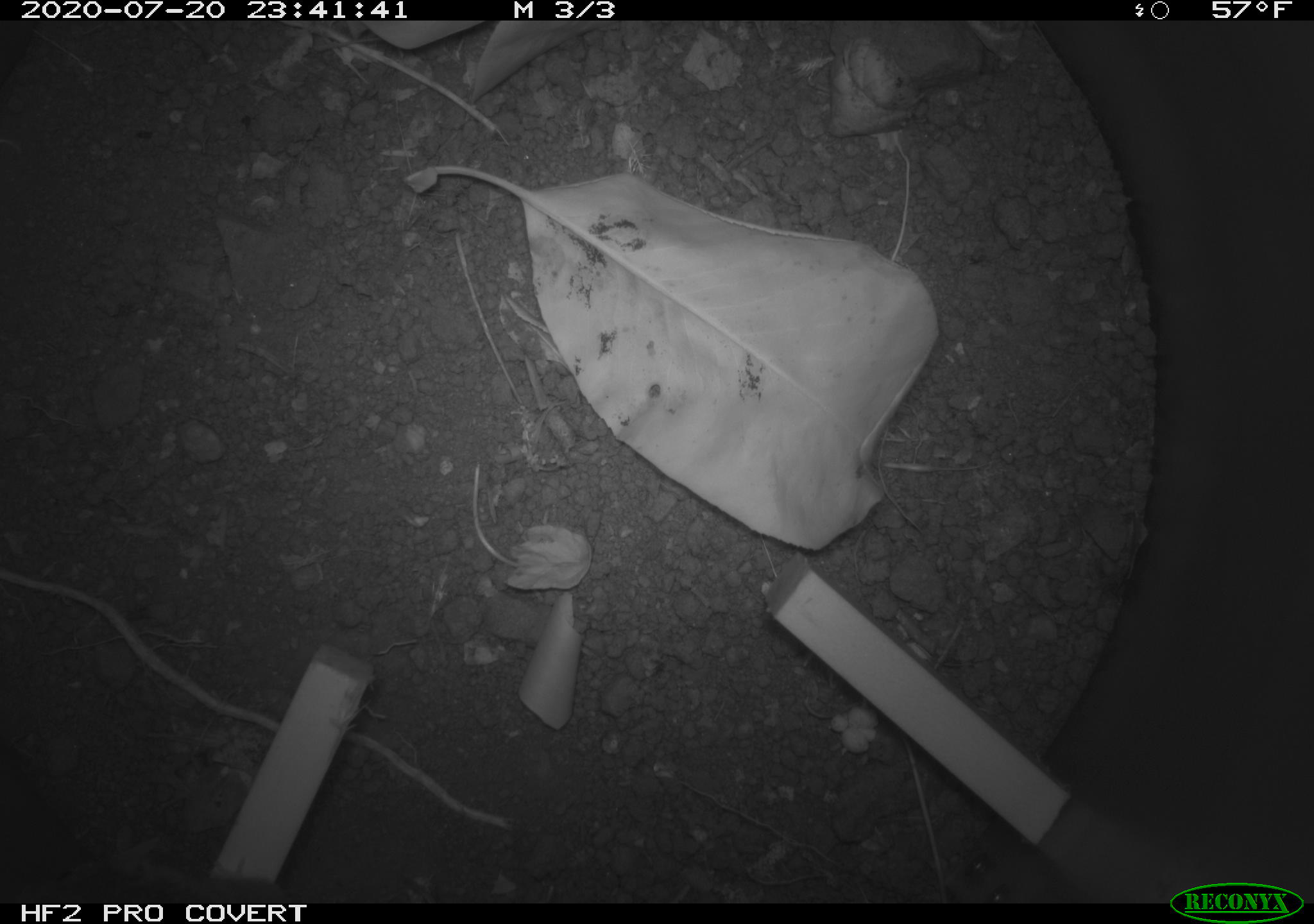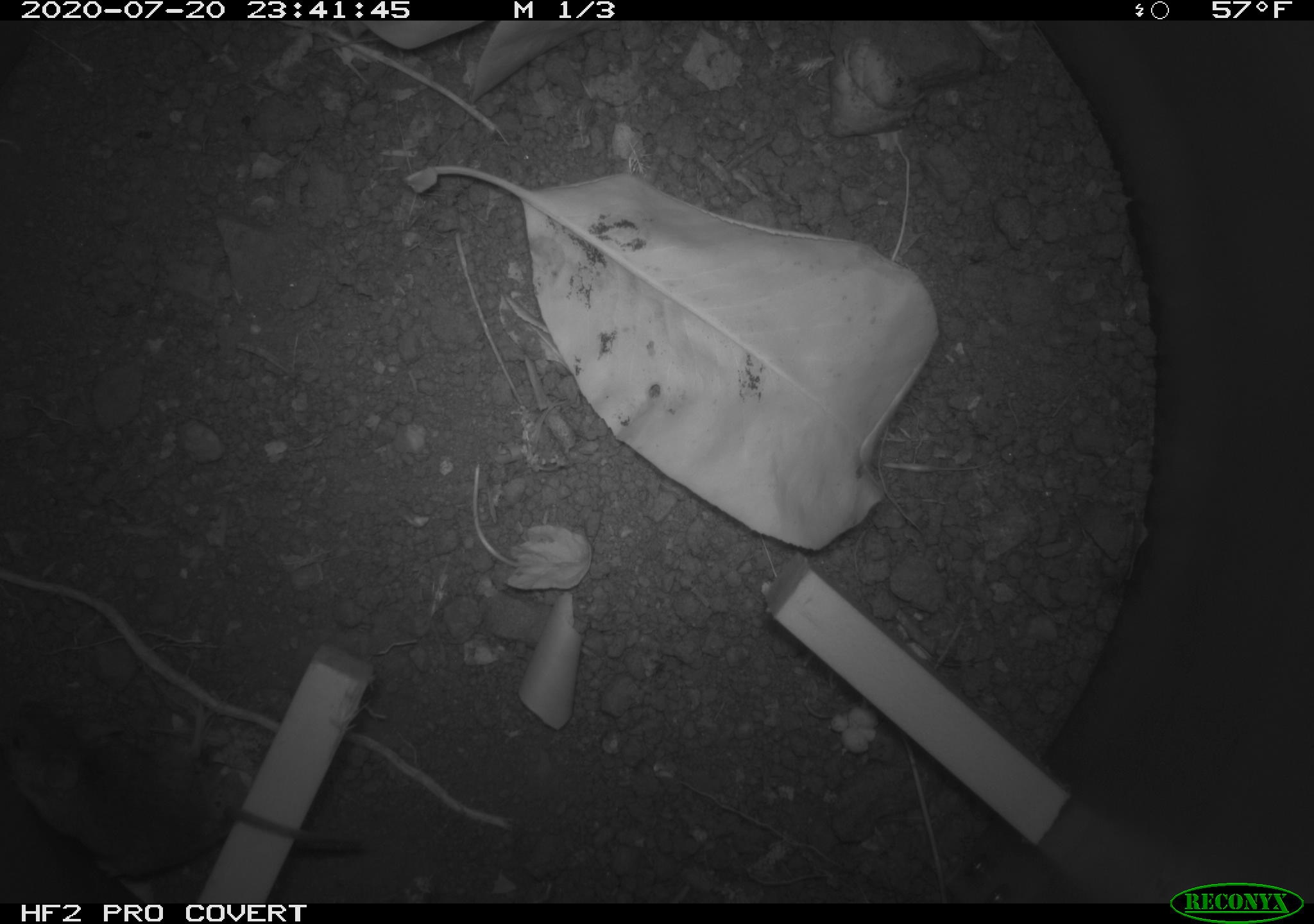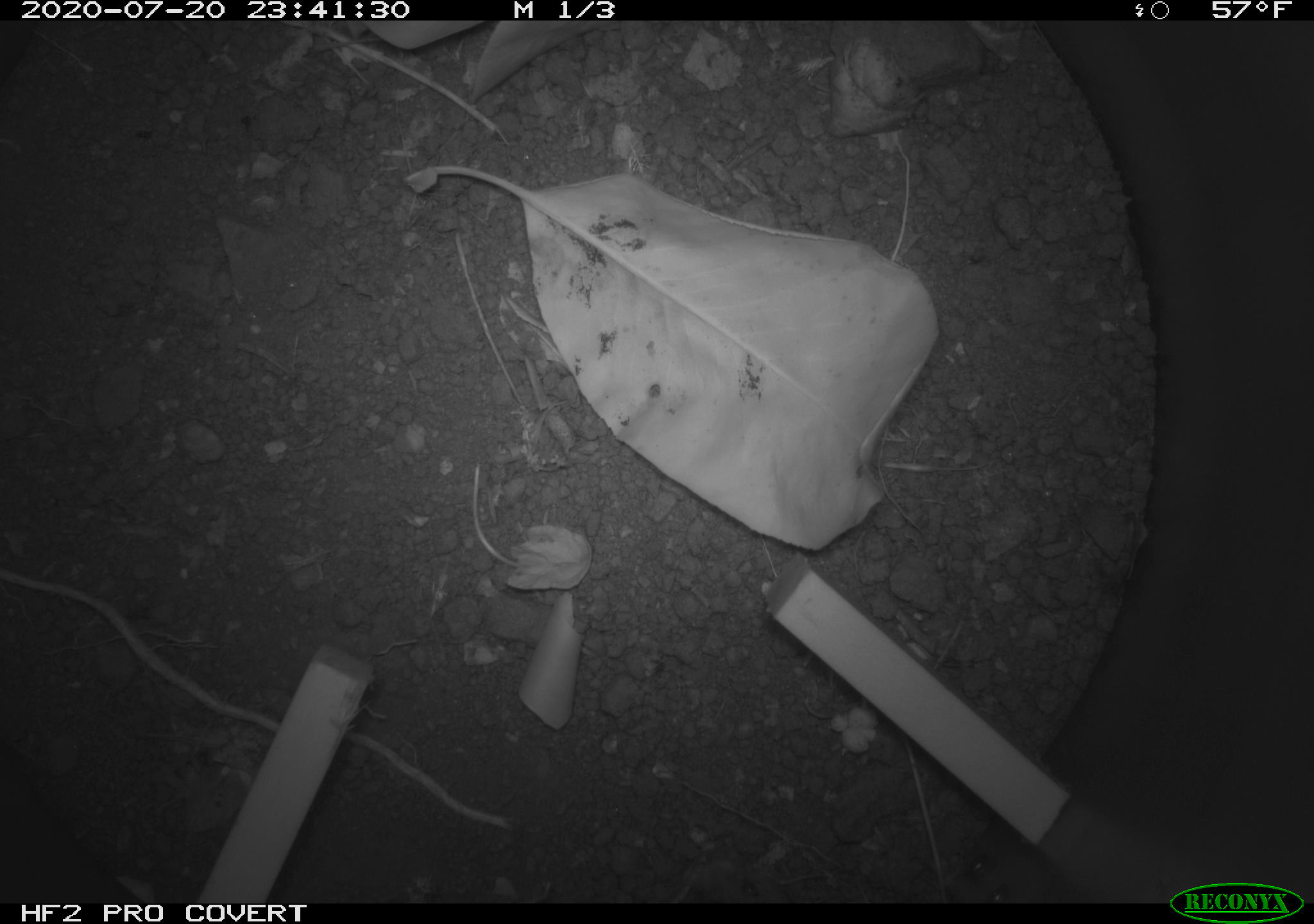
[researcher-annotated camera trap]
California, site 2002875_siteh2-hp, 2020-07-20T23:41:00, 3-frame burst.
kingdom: Animalia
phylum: Chordata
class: Mammalia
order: Rodentia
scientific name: Rodentia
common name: rodent